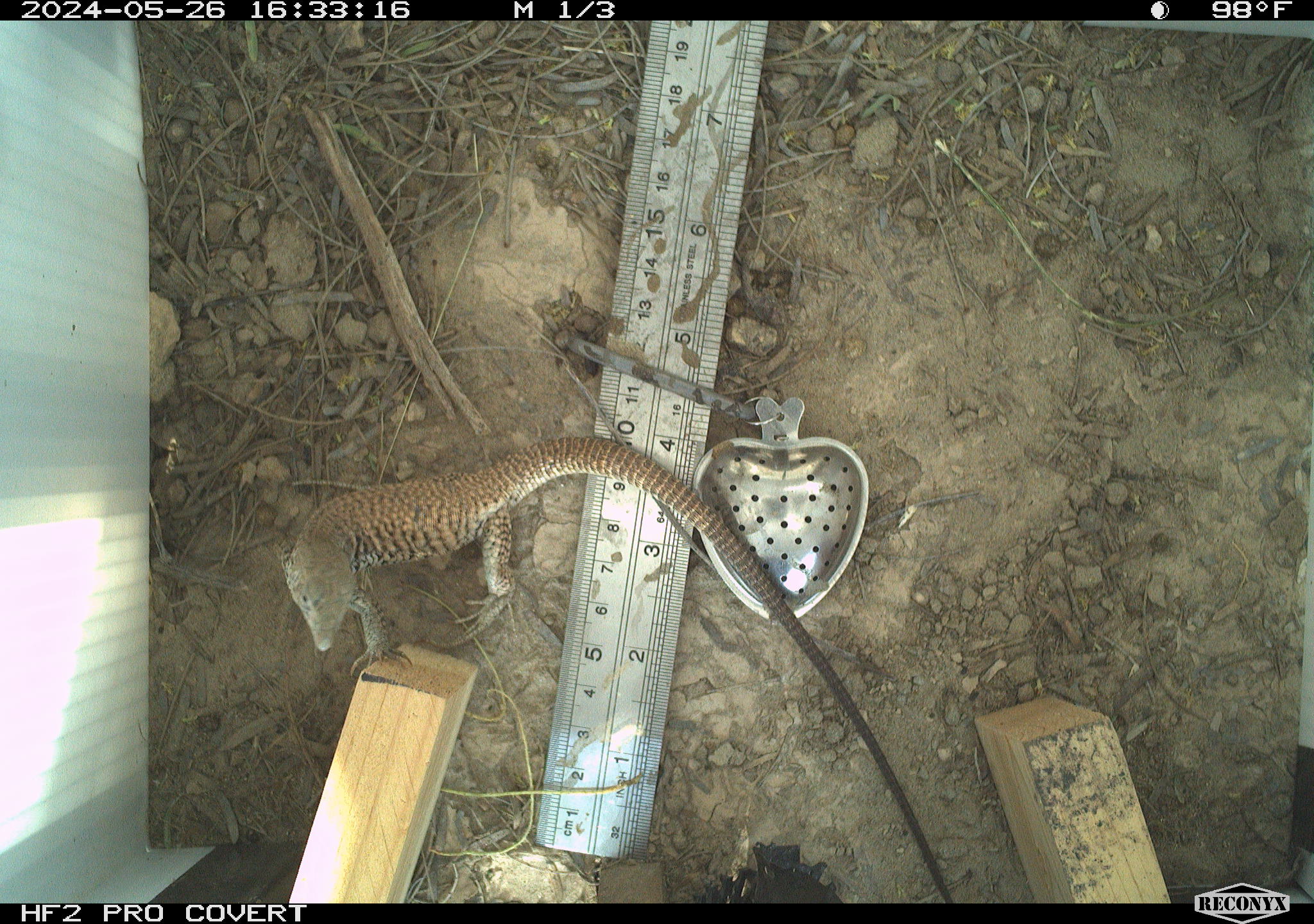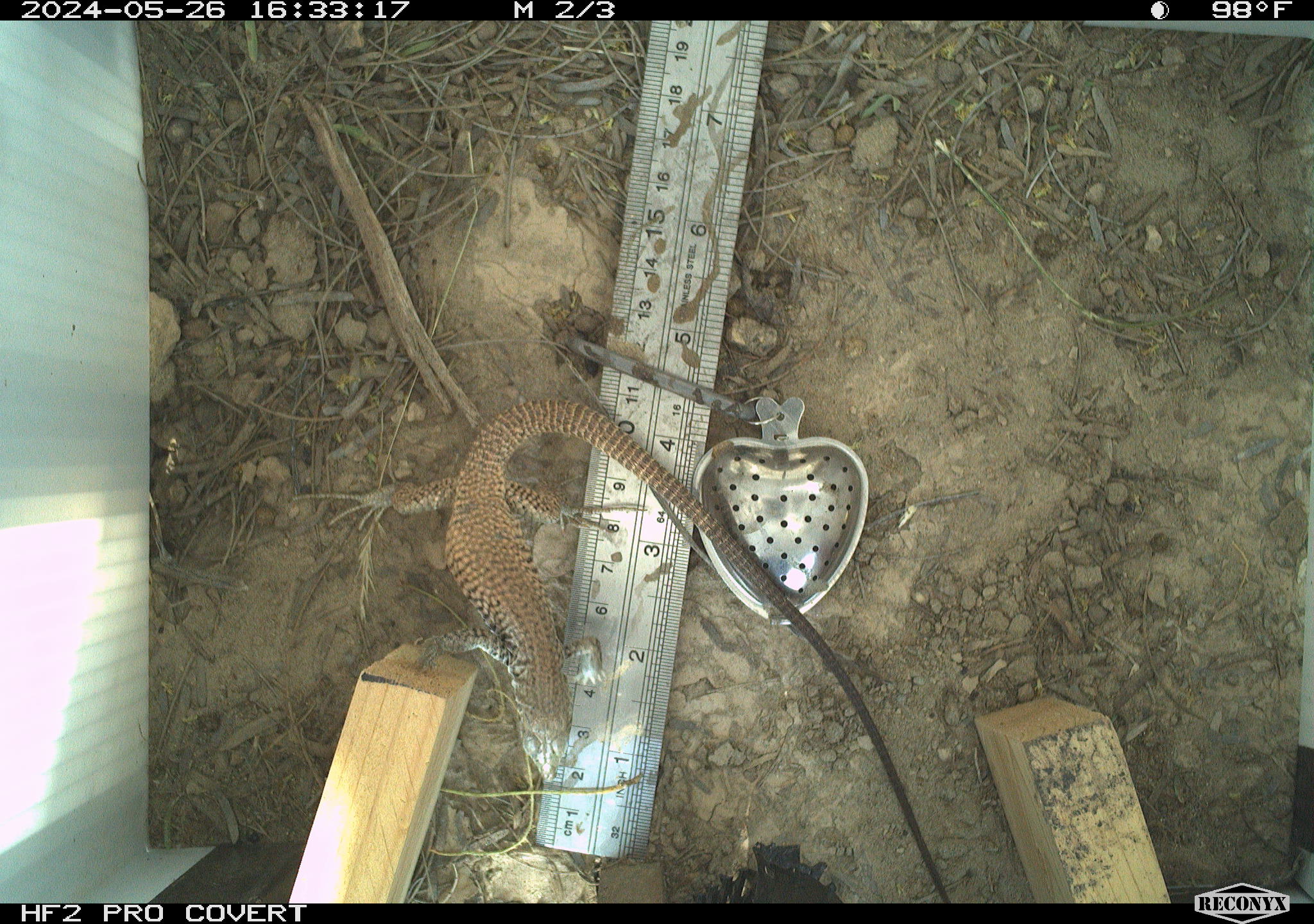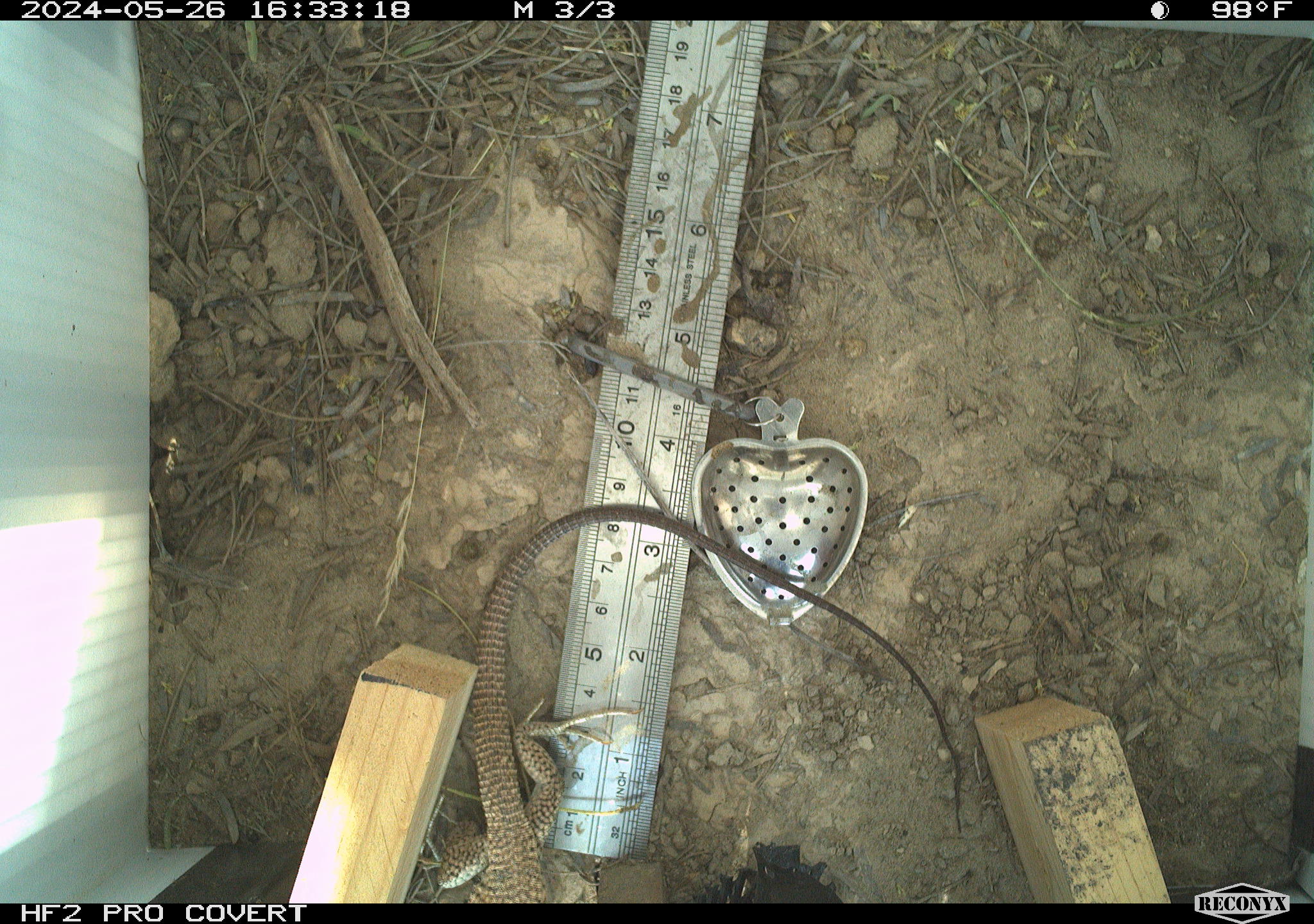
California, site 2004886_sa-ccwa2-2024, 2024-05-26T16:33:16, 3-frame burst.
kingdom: Animalia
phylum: Chordata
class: Reptilia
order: Squamata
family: Teiidae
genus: Aspidoscelis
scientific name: Aspidoscelis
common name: whiptail lizards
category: aspidoscelis species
Aspidoscelis species (whiptail lizards) (Aspidoscelis).